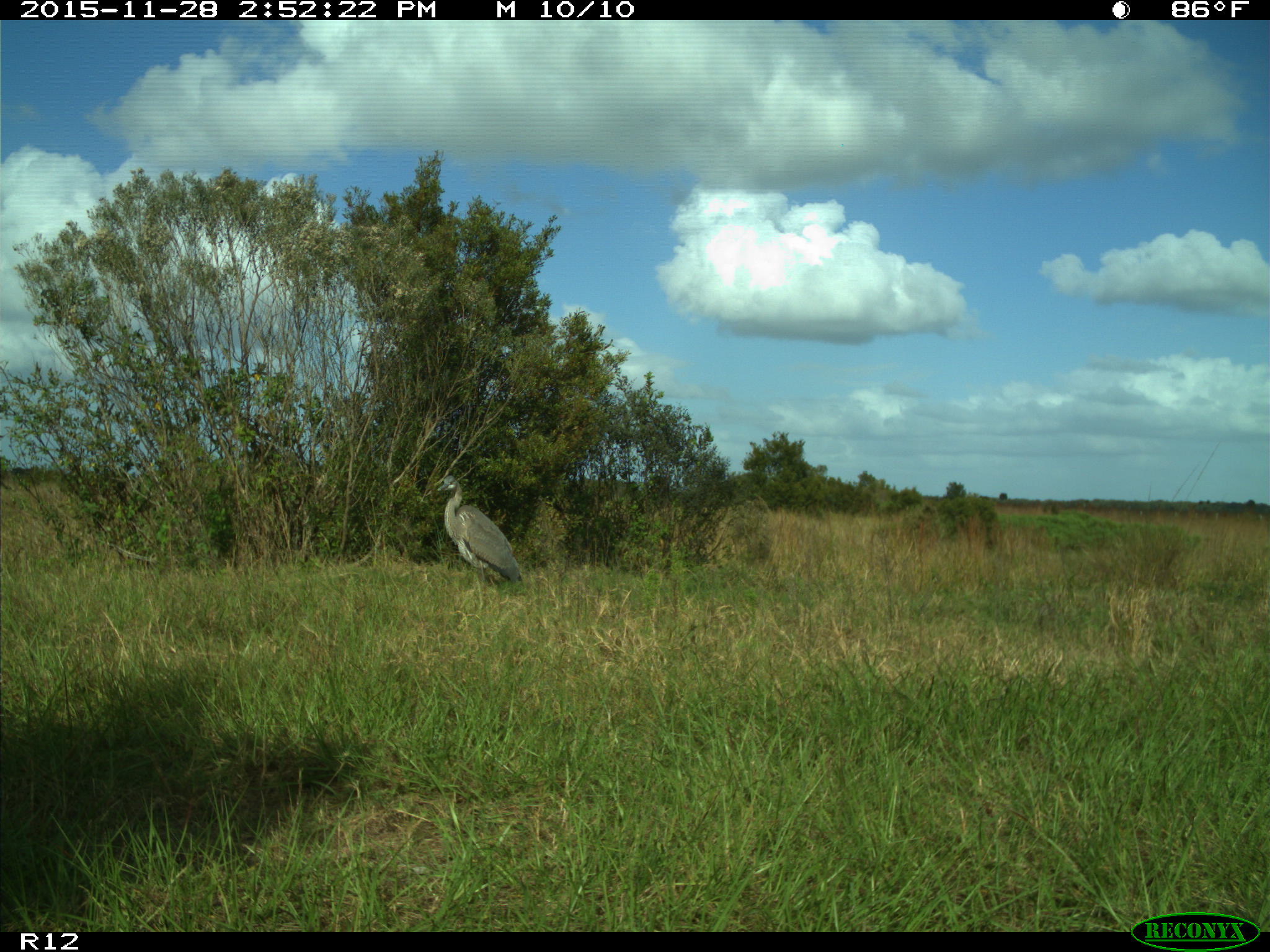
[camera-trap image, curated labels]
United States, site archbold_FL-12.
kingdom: Animalia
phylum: Chordata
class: Aves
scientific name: Aves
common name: birds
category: unidentified bird